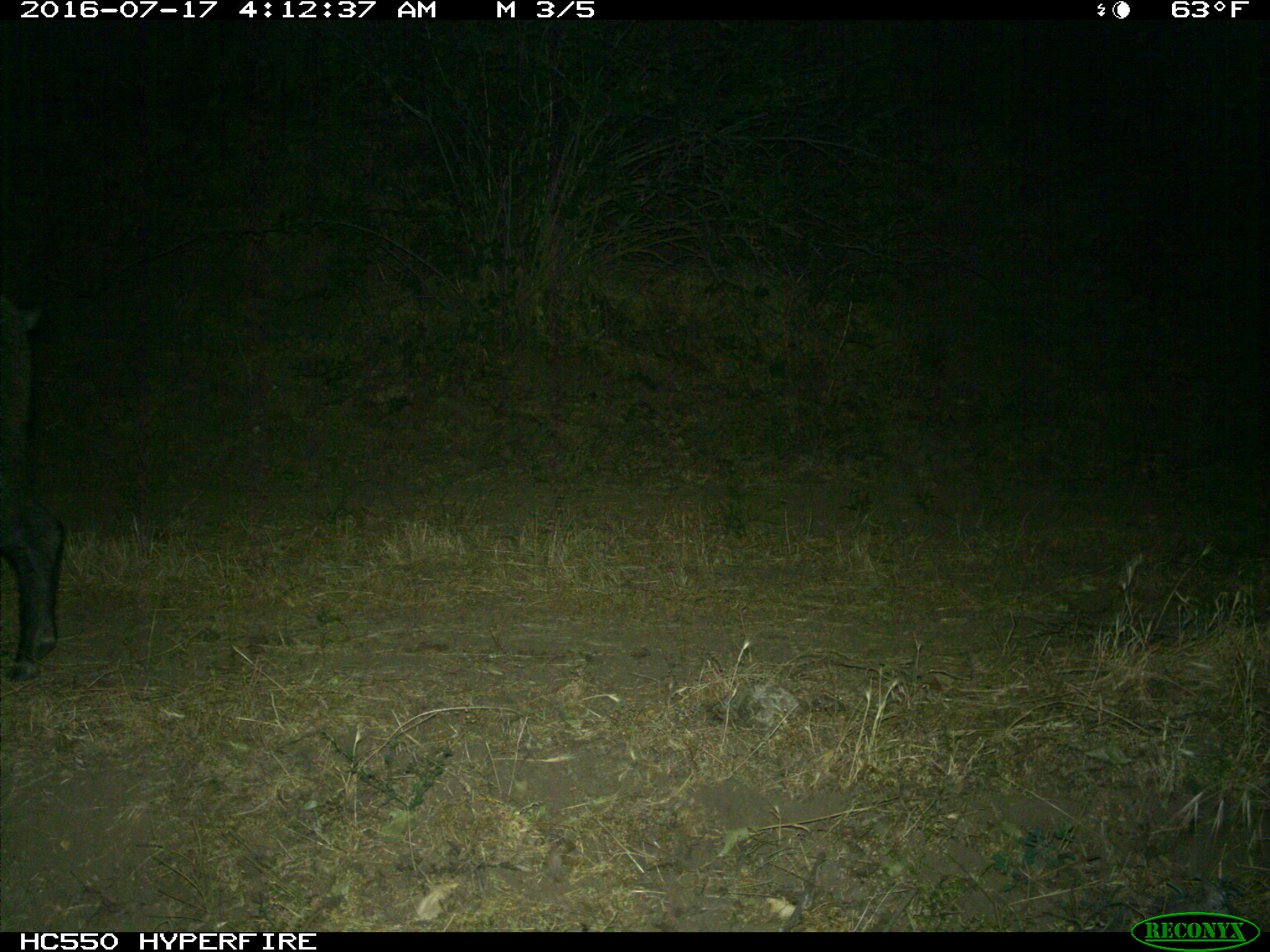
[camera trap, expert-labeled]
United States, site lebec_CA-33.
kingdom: Animalia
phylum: Chordata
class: Mammalia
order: Artiodactyla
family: Suidae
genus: Sus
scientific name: Sus scrofa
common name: wild boar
Sus scrofa (wild boar).